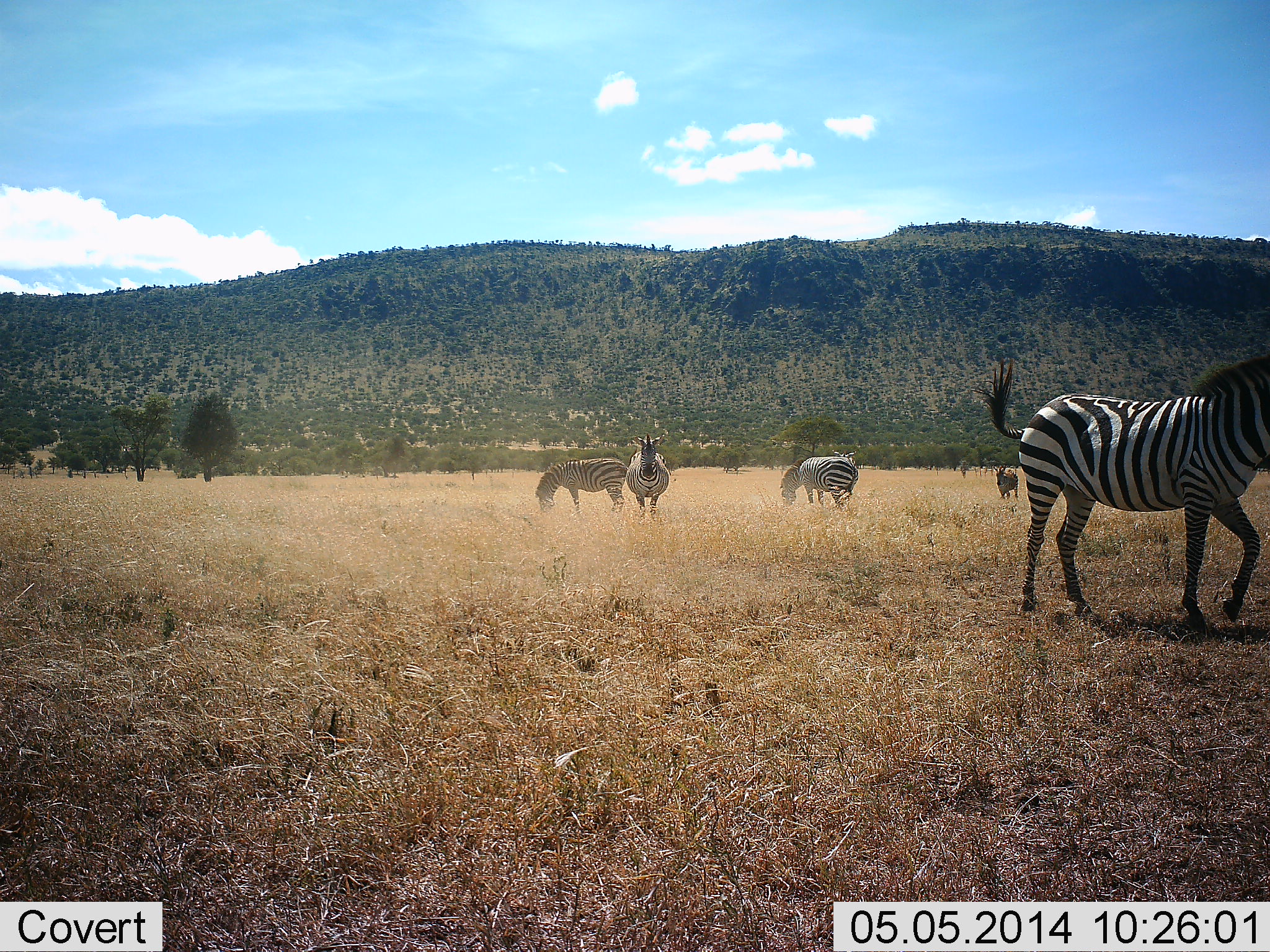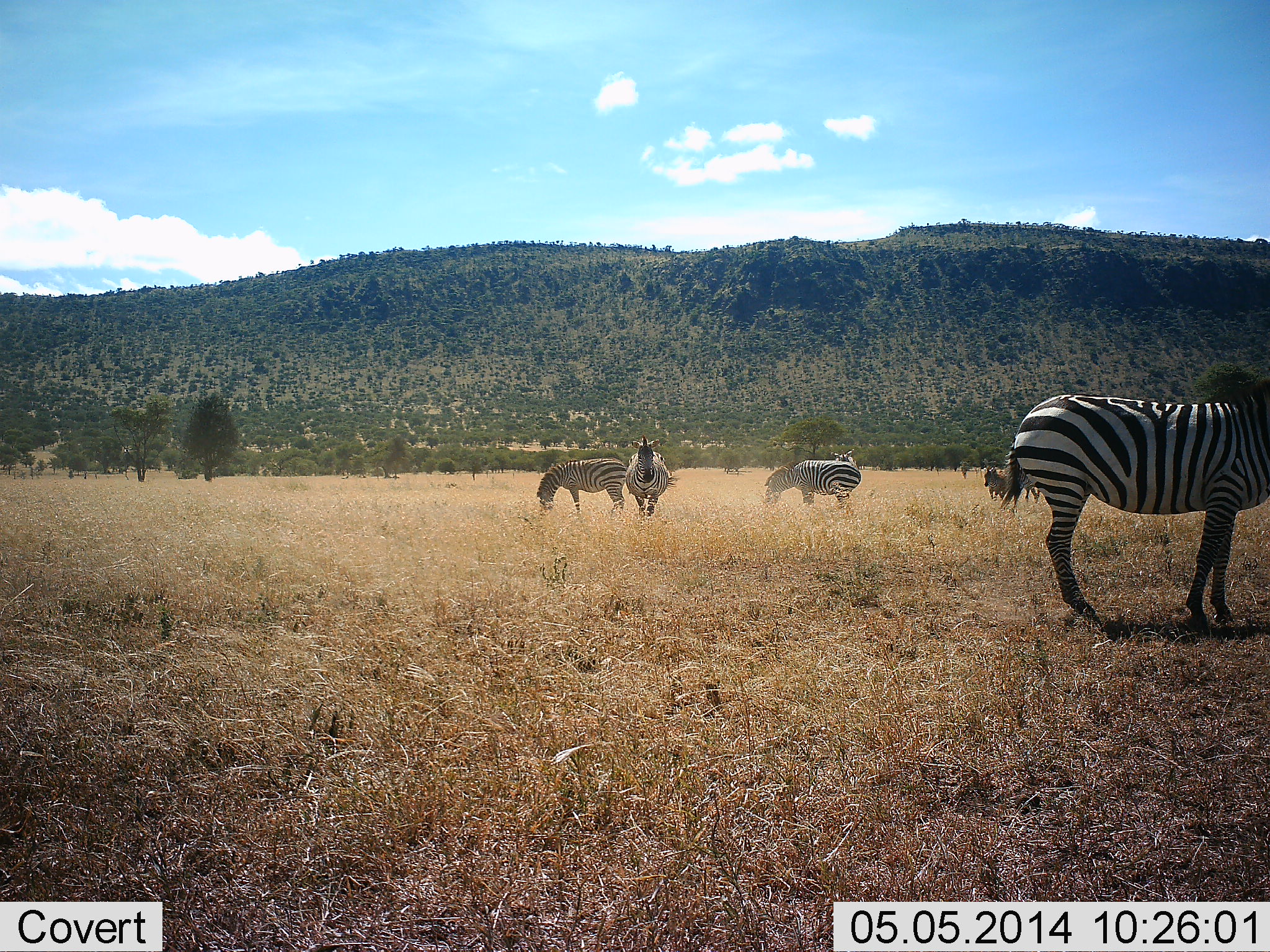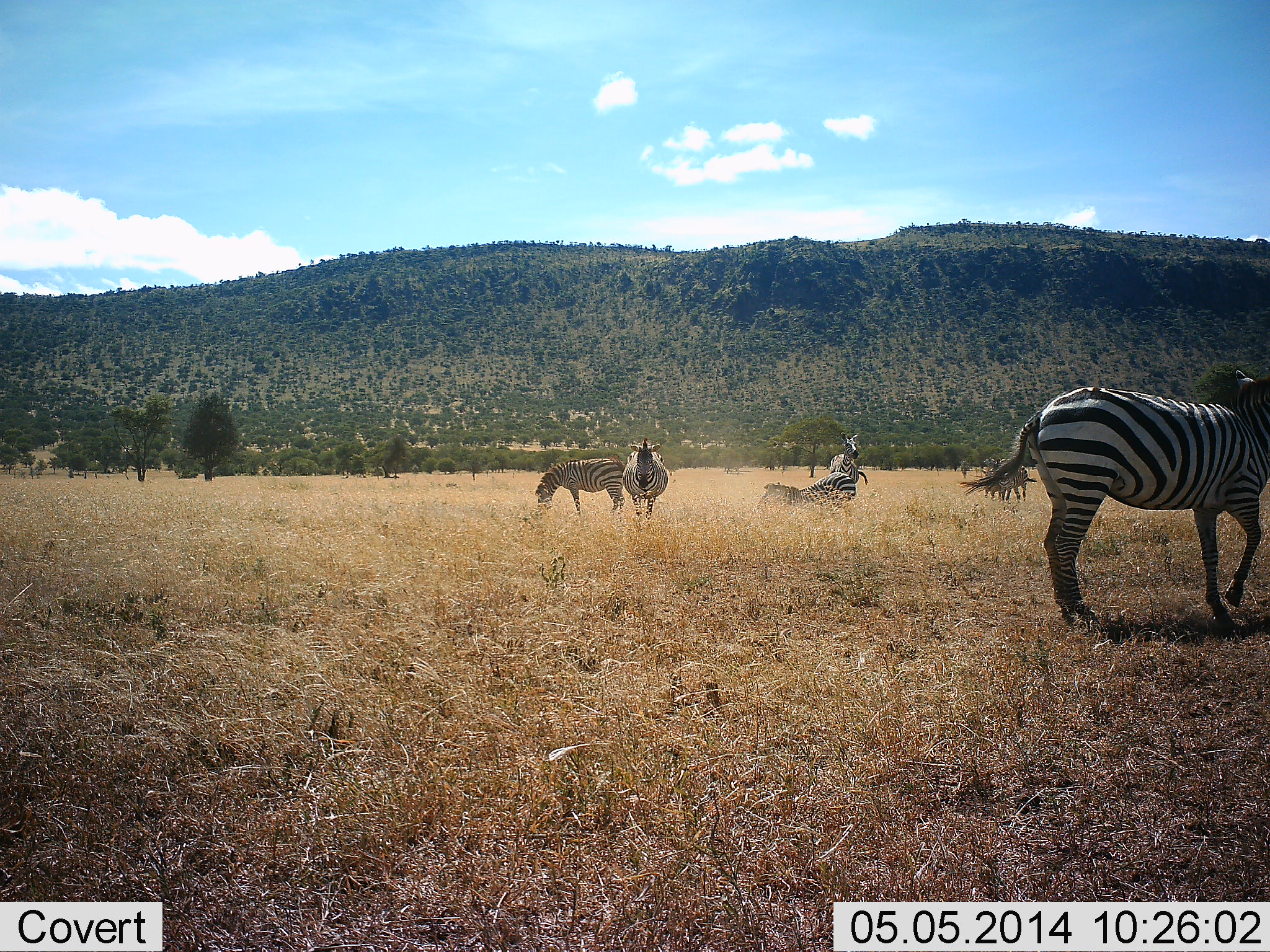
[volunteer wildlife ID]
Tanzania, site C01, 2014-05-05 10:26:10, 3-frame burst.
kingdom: Animalia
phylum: Chordata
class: Mammalia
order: Perissodactyla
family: Equidae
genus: Equus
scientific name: Equus quagga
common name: plains zebra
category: zebra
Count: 5.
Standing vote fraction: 64%.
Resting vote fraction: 7%.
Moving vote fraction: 57%.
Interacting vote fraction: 7%.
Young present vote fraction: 0%.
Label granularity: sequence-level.